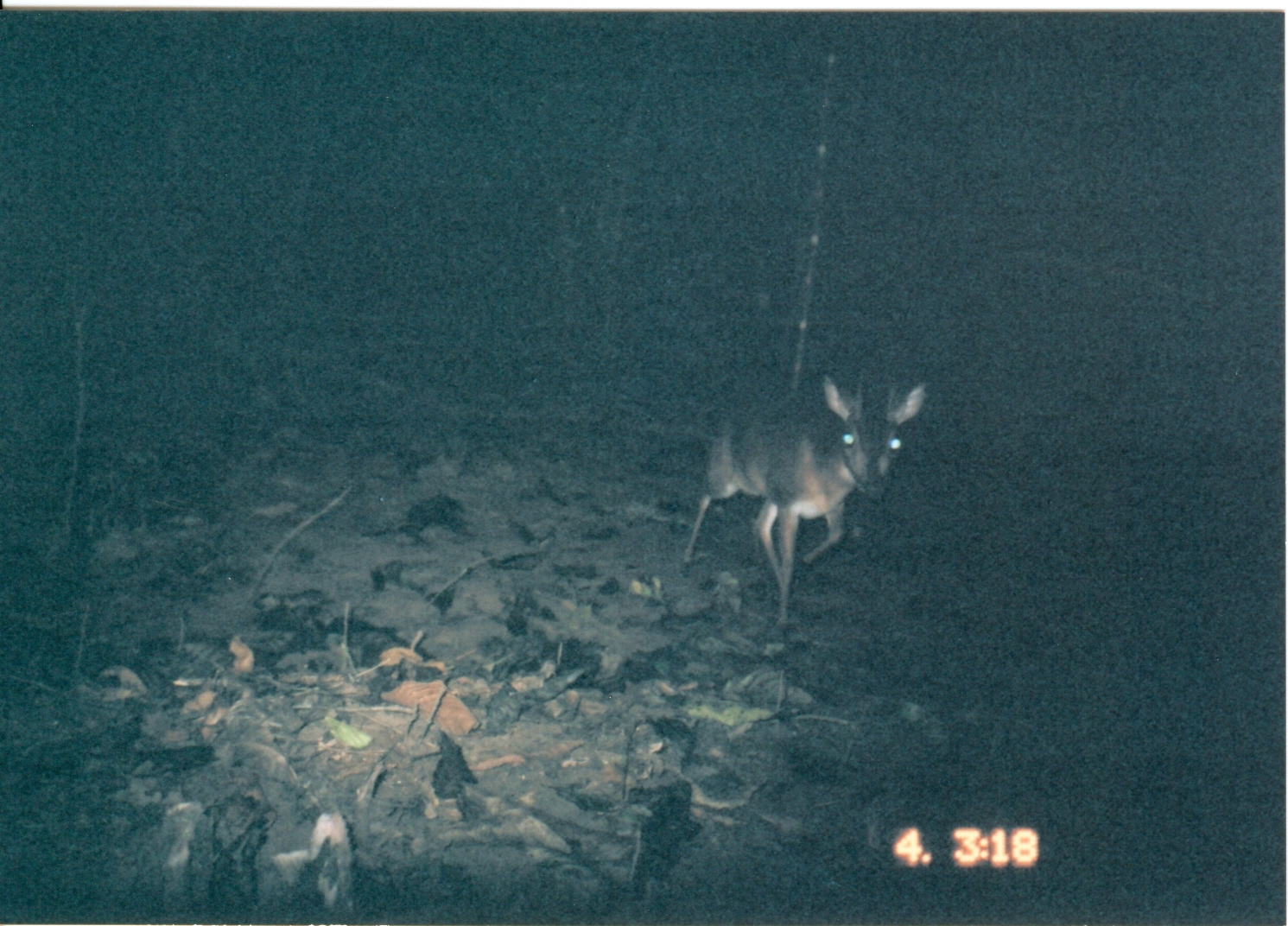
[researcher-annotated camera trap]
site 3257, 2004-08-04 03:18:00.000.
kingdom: Animalia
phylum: Chordata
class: Mammalia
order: Artiodactyla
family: Bovidae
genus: Nesotragus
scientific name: Nesotragus moschatus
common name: suni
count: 1